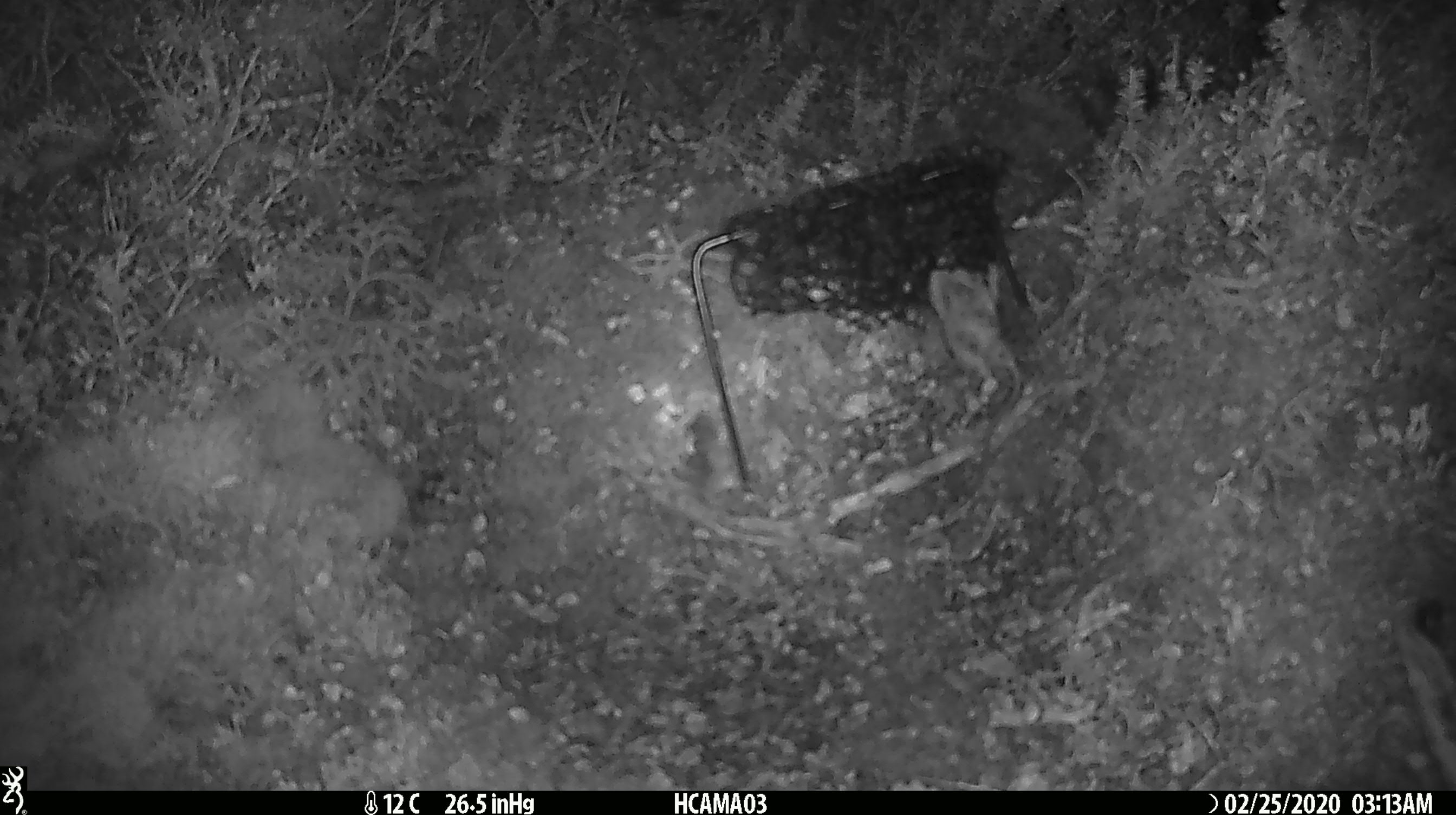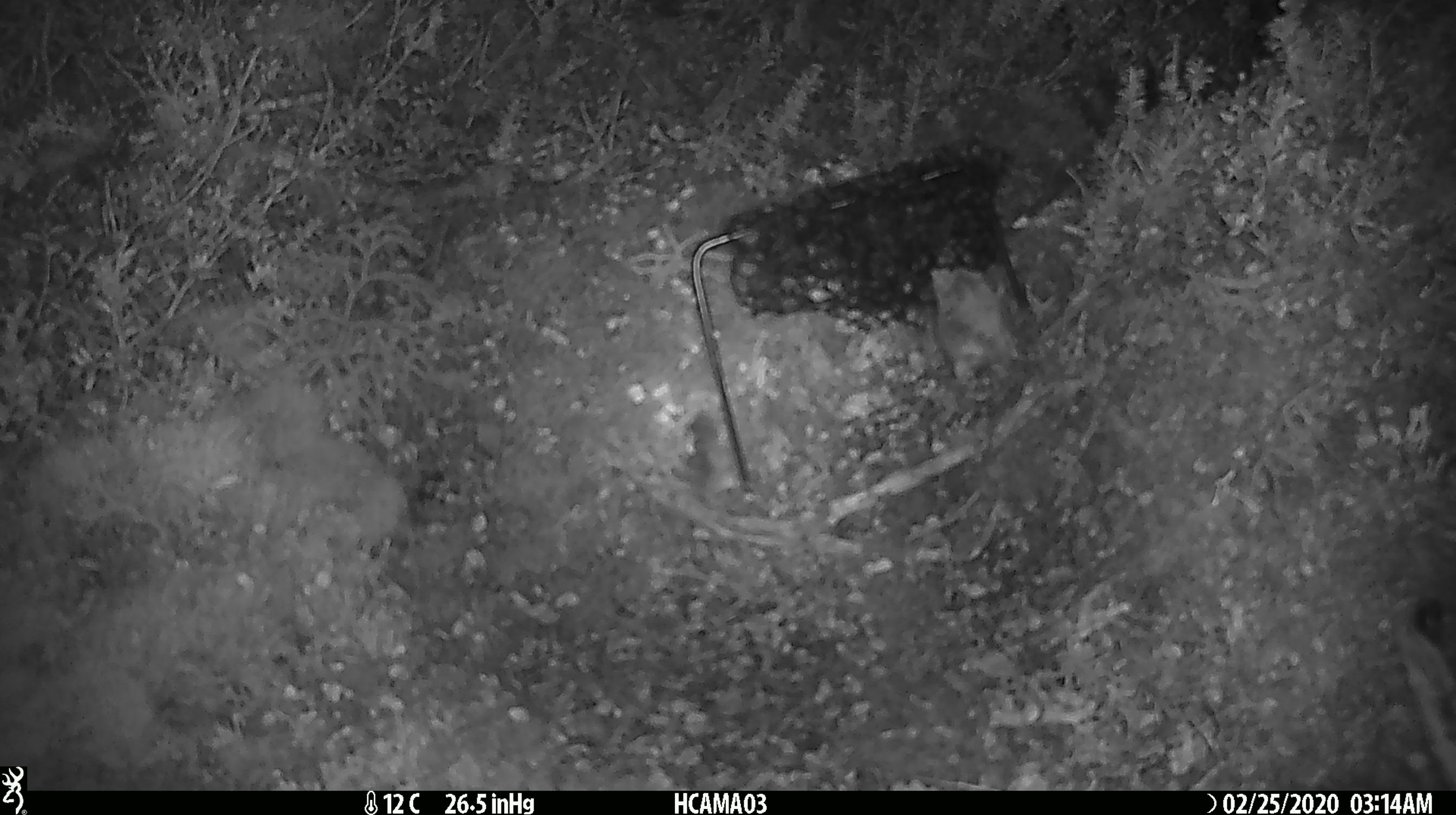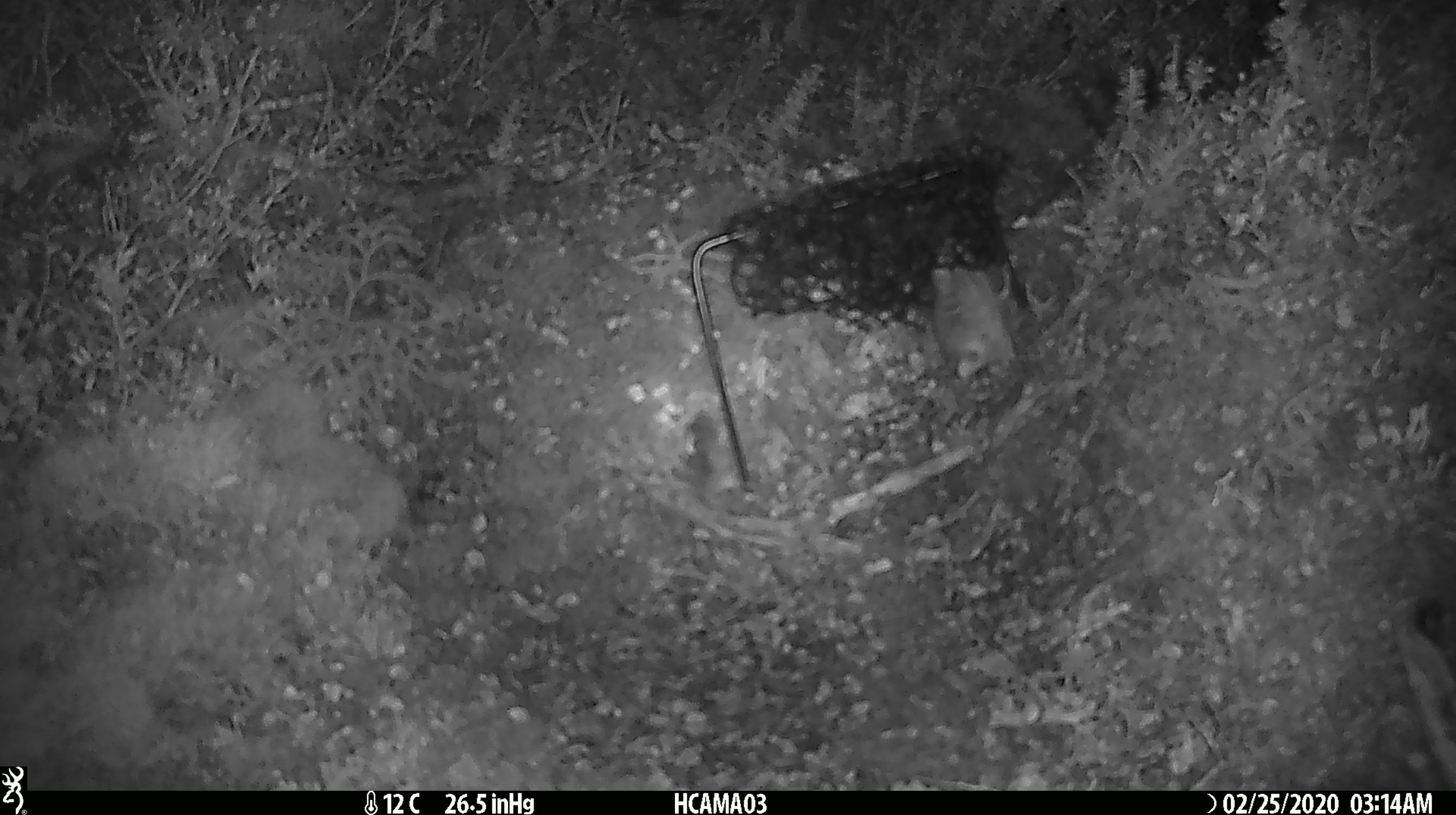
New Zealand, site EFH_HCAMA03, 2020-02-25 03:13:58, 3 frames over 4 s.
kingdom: Animalia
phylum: Chordata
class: Mammalia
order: Rodentia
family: Muridae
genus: Mus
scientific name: Mus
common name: mouse